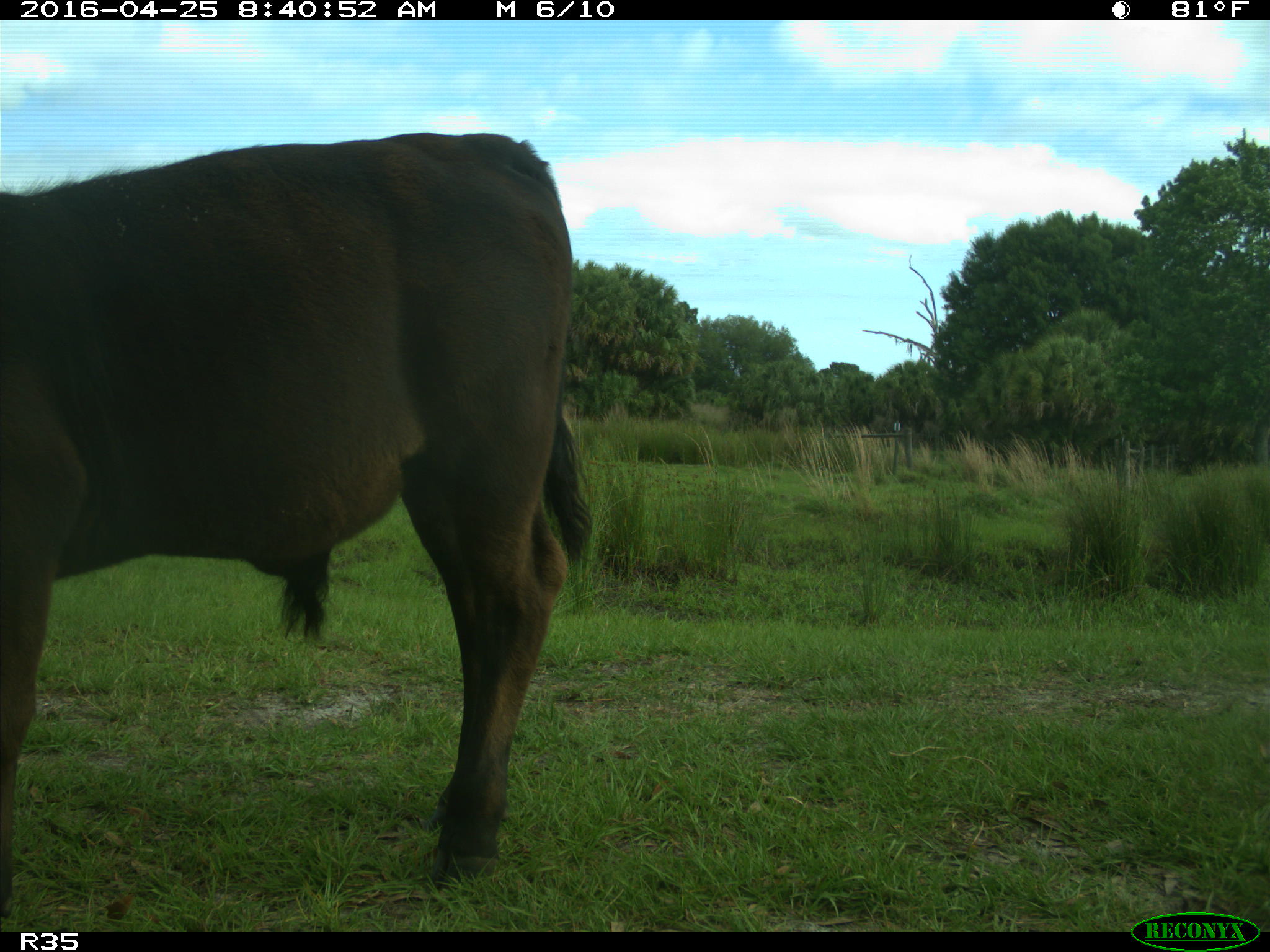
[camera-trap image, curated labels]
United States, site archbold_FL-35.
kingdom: Animalia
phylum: Chordata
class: Mammalia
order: Artiodactyla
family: Bovidae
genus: Bos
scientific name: Bos taurus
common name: domestic cow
Bos taurus (domestic cow).